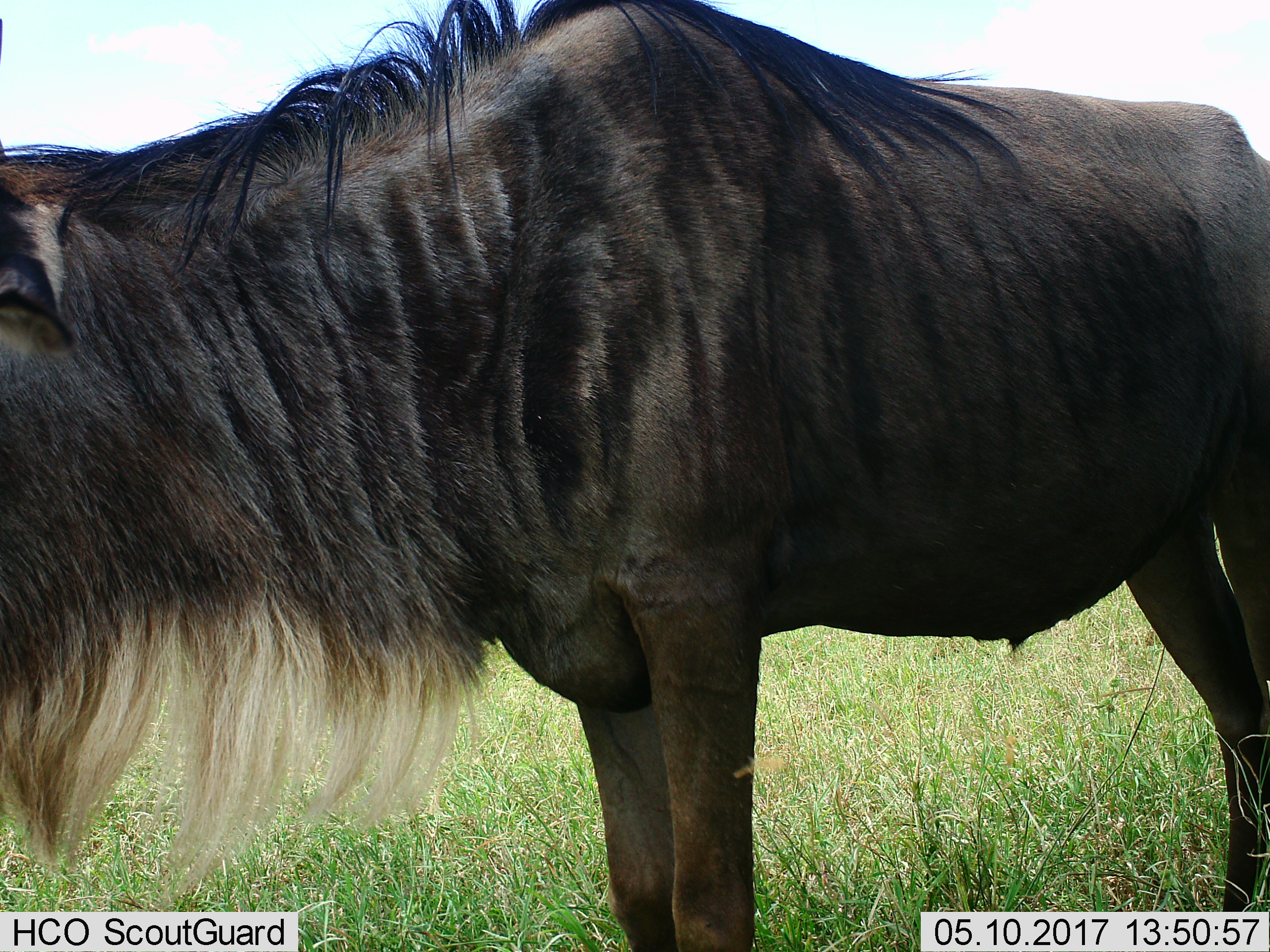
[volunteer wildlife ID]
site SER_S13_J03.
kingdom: Animalia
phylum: Chordata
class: Mammalia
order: Artiodactyla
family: Bovidae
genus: Connochaetes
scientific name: Connochaetes taurinus taurinus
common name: blue wildebeest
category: wildebeestblue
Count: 1.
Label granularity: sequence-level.